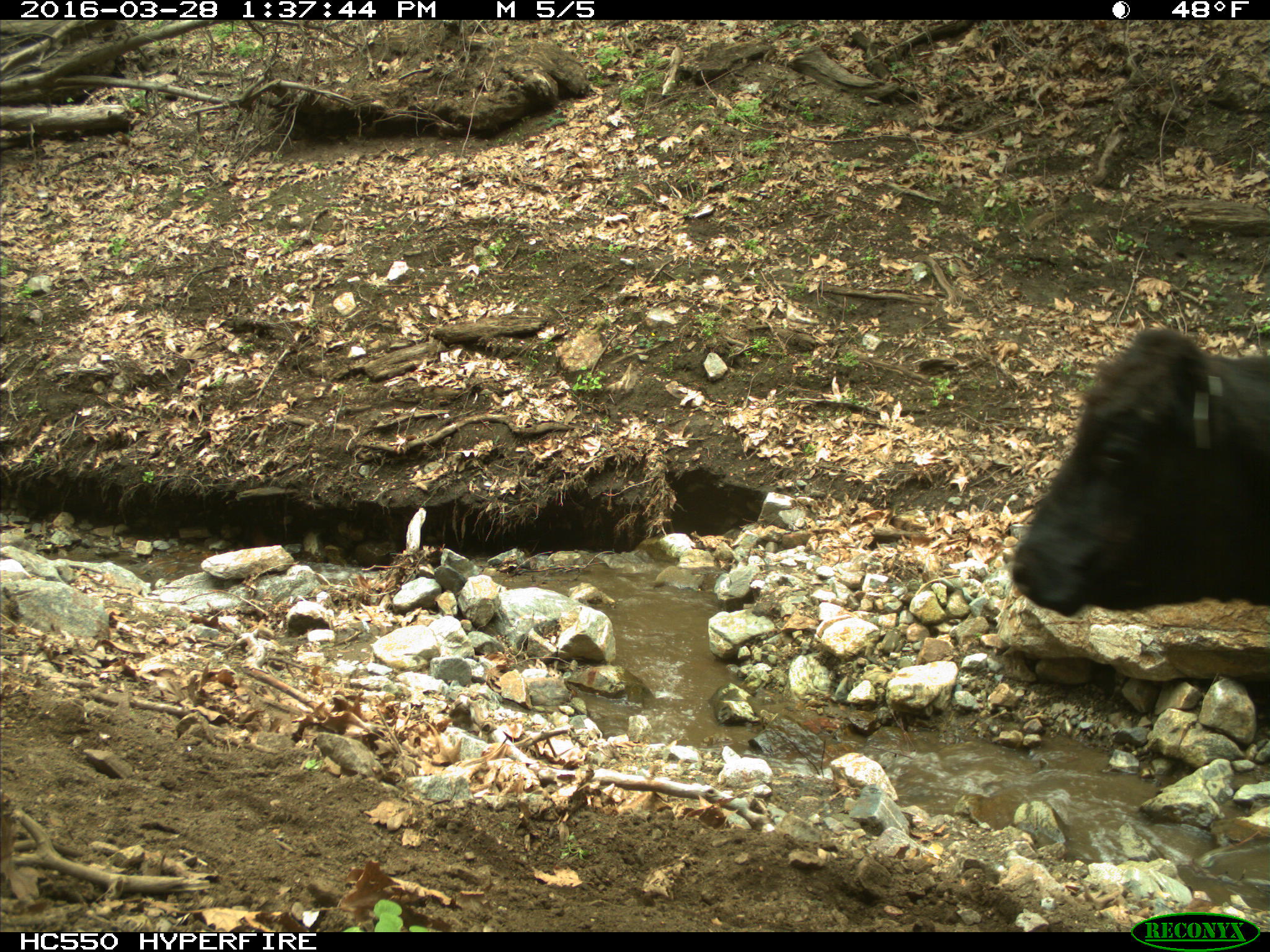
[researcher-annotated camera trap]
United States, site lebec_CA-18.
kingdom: Animalia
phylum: Chordata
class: Mammalia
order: Artiodactyla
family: Bovidae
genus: Bos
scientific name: Bos taurus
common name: domestic cow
Bos taurus (domestic cow).